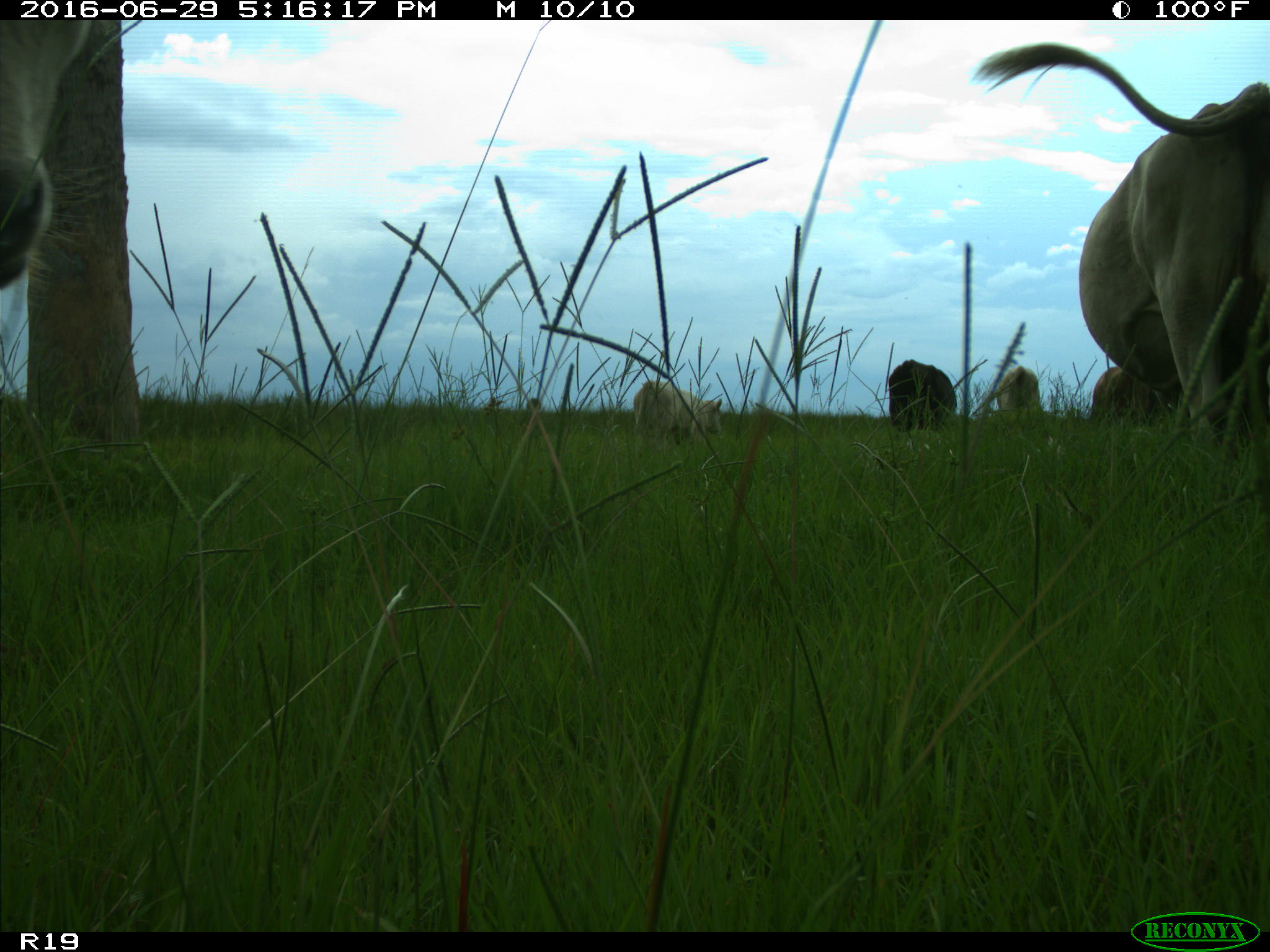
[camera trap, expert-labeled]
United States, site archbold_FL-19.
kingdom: Animalia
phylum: Chordata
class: Mammalia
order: Artiodactyla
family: Bovidae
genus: Bos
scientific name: Bos taurus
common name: domestic cow